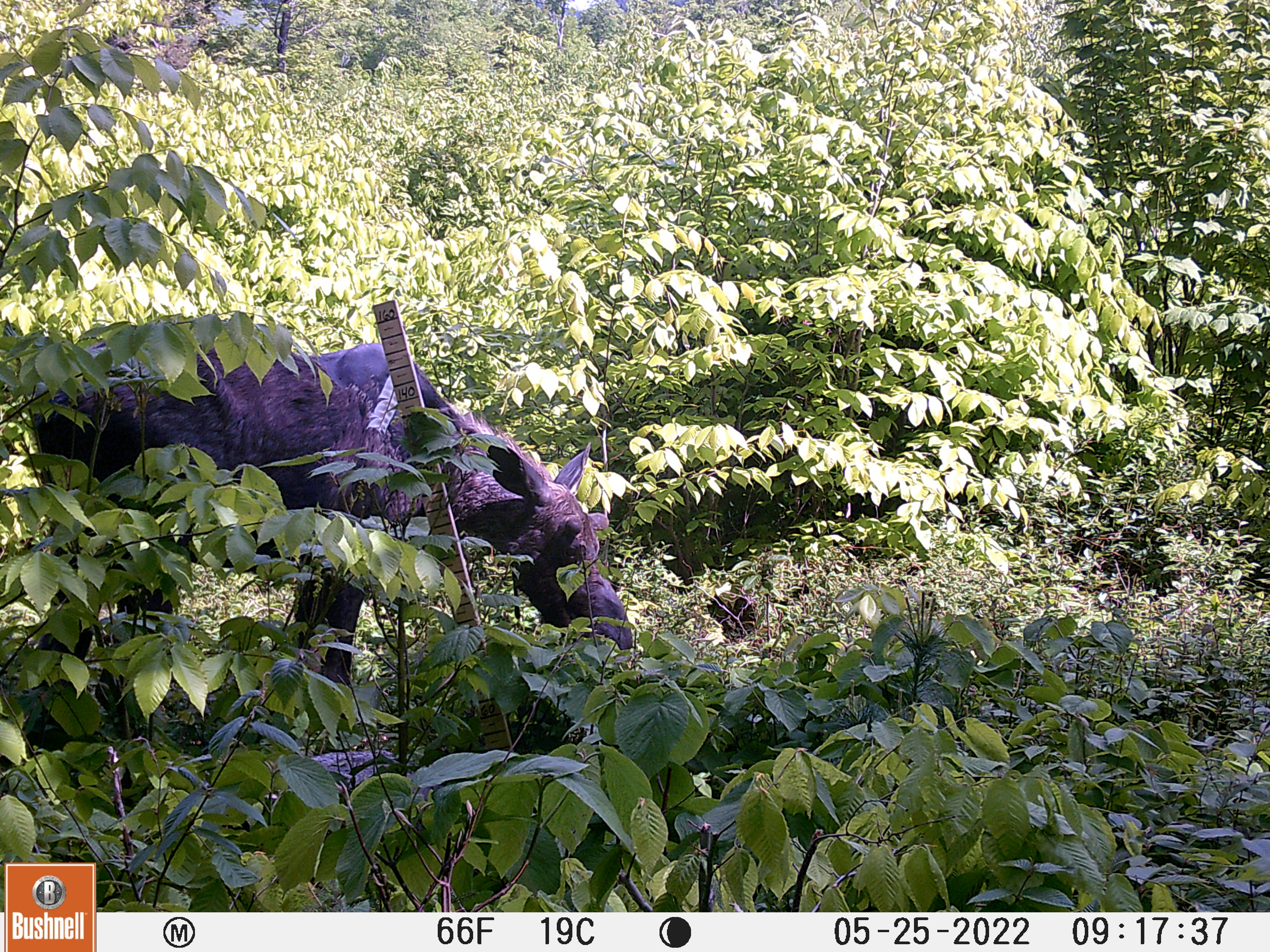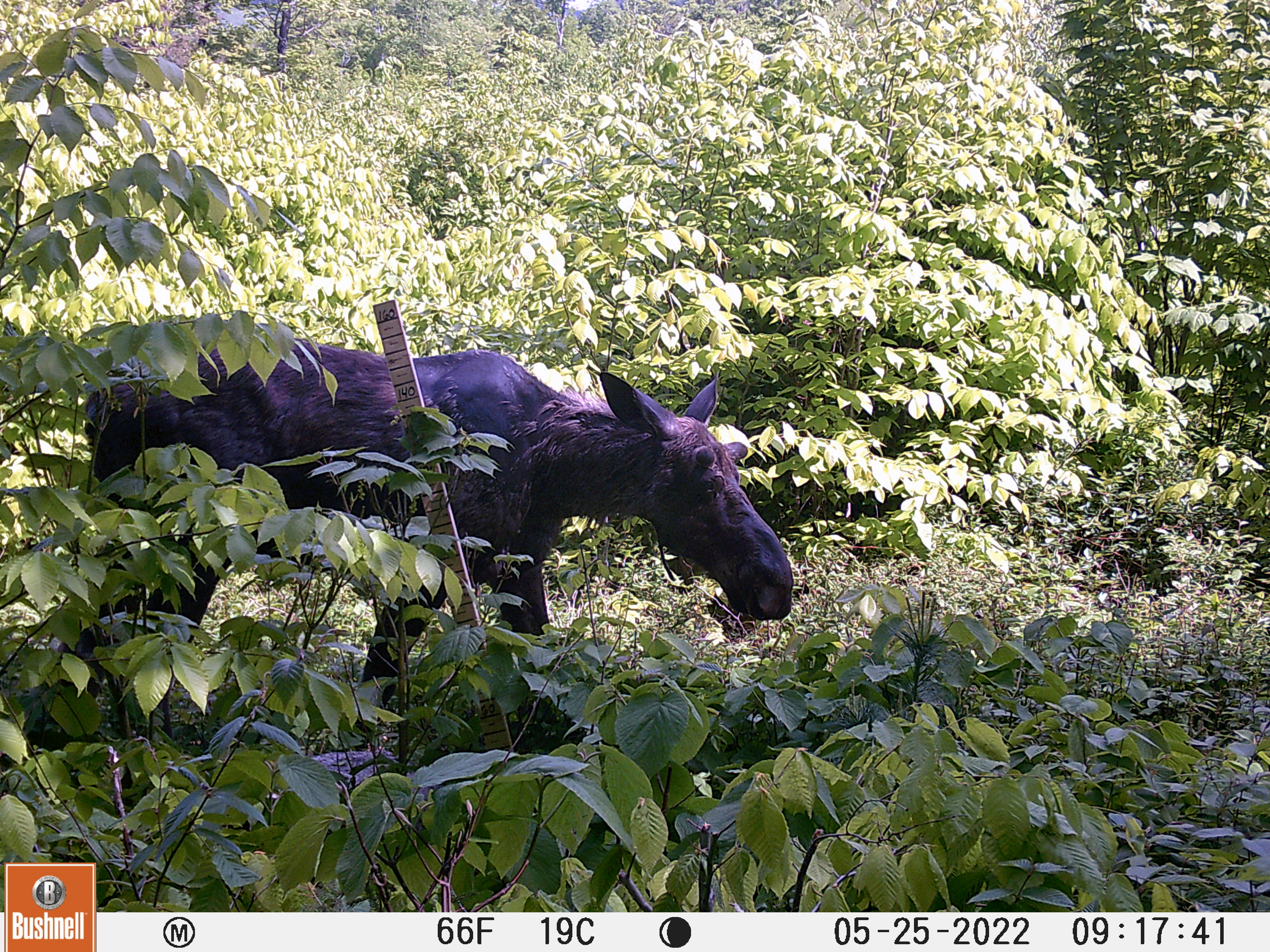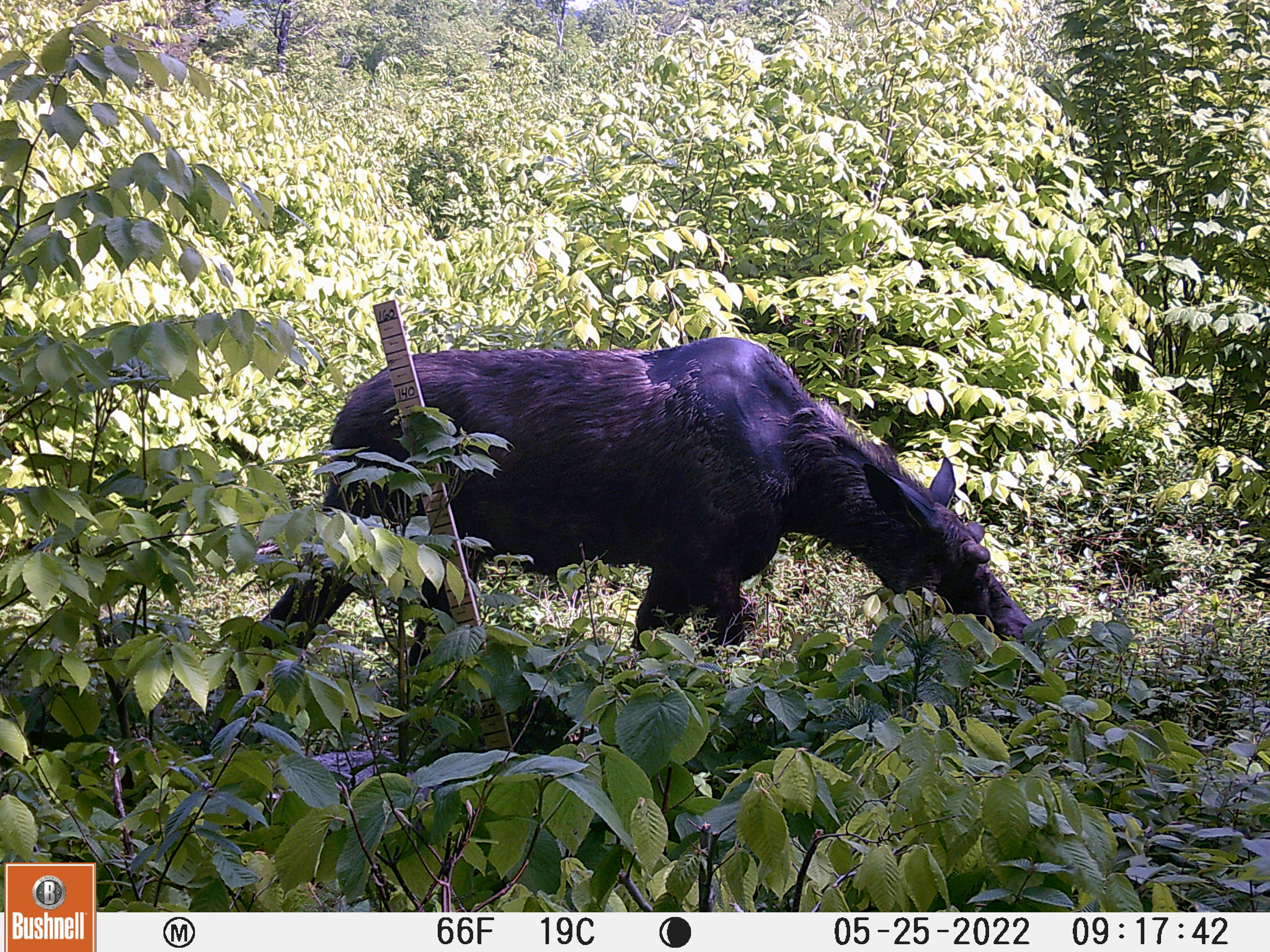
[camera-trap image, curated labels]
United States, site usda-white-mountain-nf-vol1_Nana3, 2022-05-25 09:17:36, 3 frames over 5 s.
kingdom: Animalia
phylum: Chordata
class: Mammalia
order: Artiodactyla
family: Cervidae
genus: Alces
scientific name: Alces alces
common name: moose